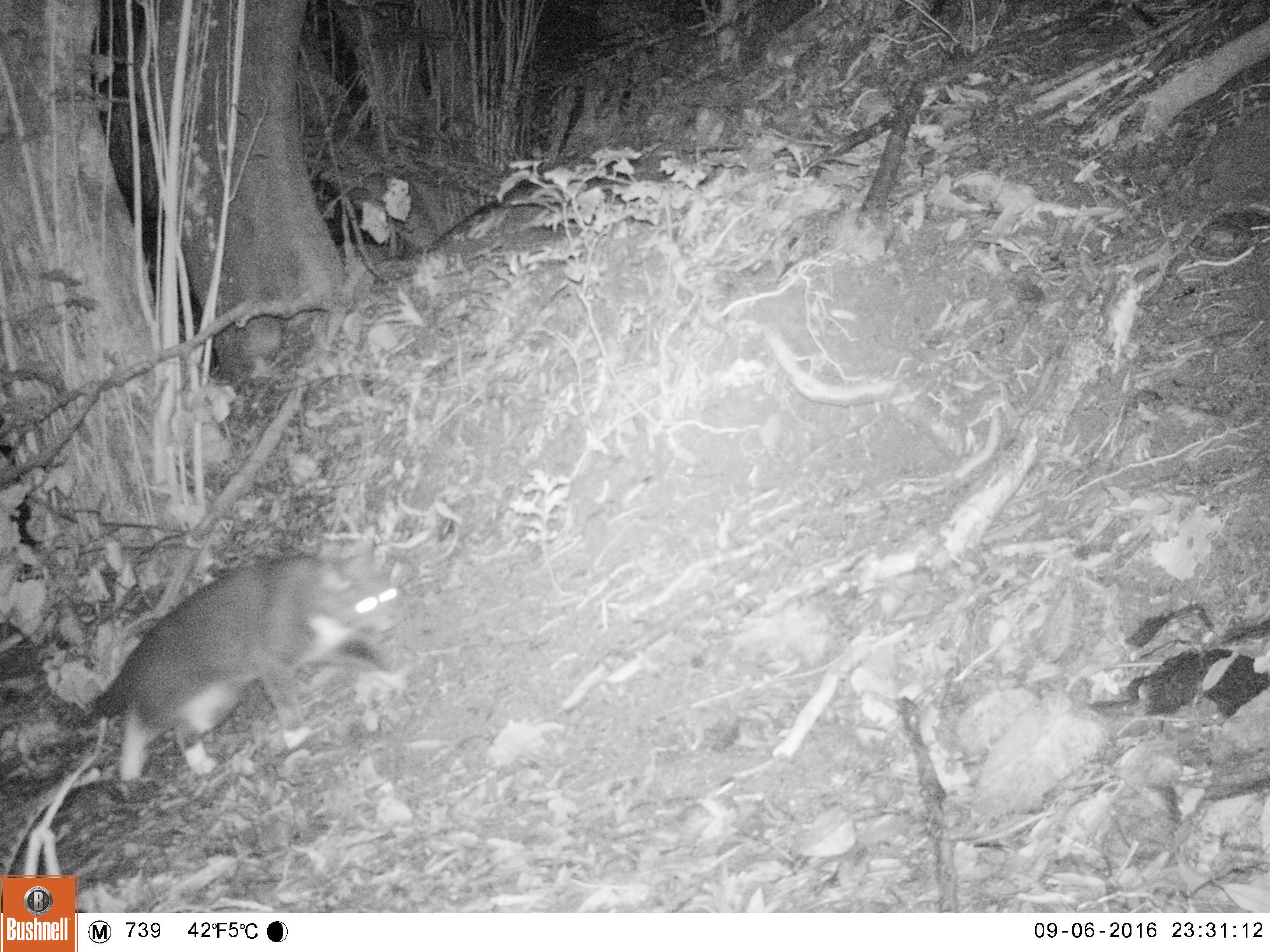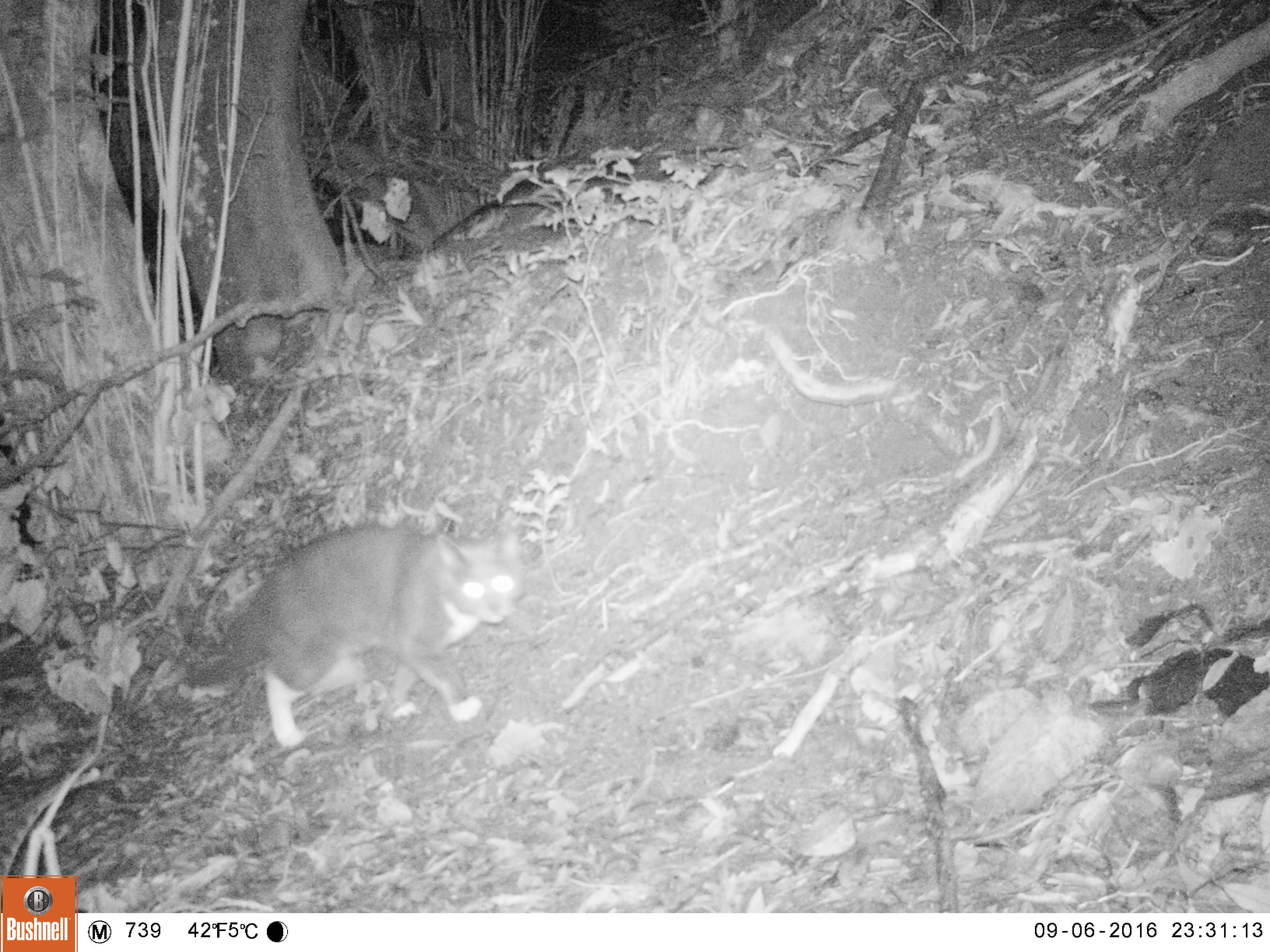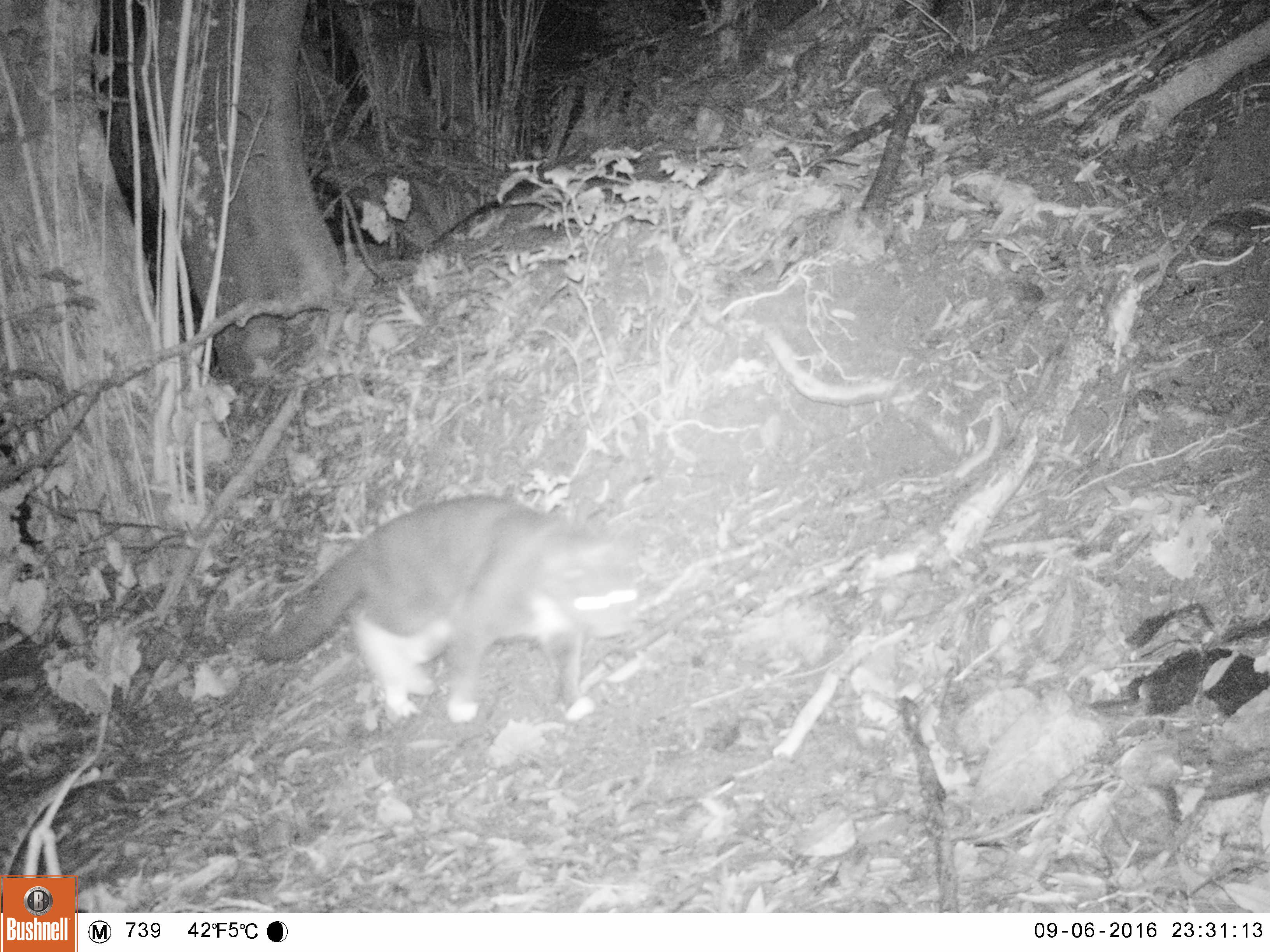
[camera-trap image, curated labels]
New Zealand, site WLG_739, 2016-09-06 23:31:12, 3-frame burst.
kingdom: Animalia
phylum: Chordata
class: Mammalia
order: Carnivora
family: Felidae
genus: Felis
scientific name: Felis catus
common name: domestic cat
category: cat